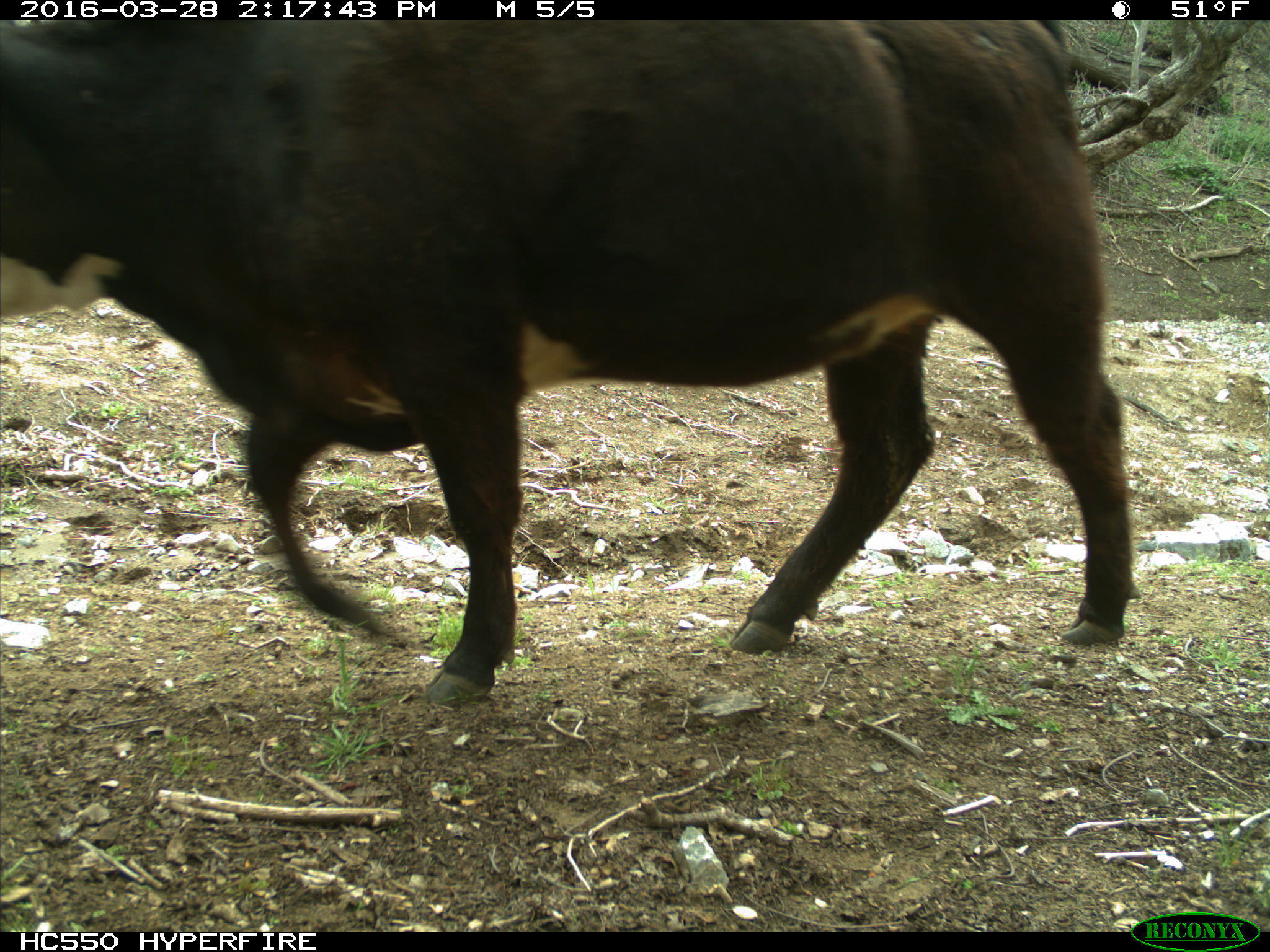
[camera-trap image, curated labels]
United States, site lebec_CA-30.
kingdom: Animalia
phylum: Chordata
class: Mammalia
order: Artiodactyla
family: Bovidae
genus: Bos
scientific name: Bos taurus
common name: domestic cow